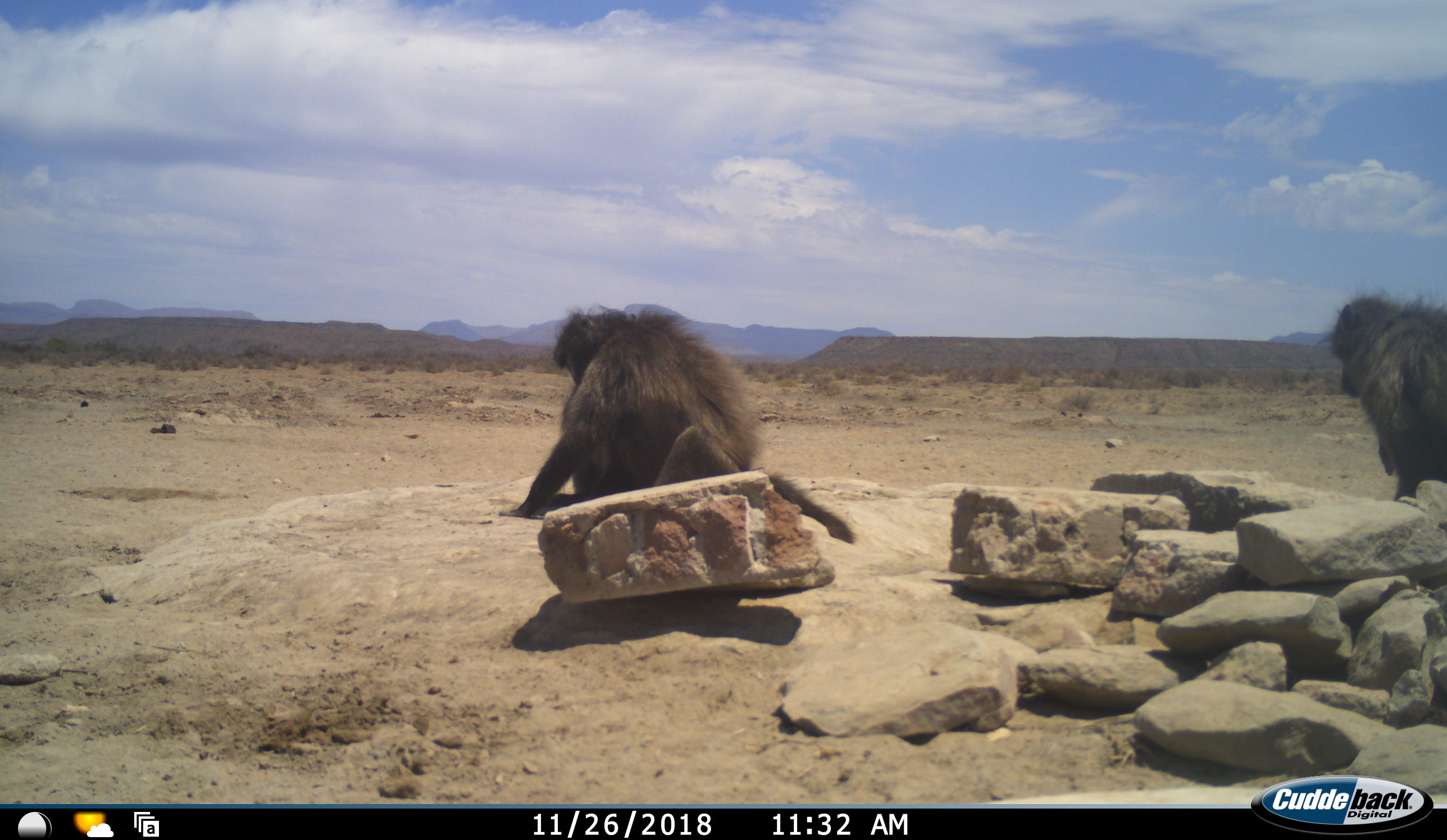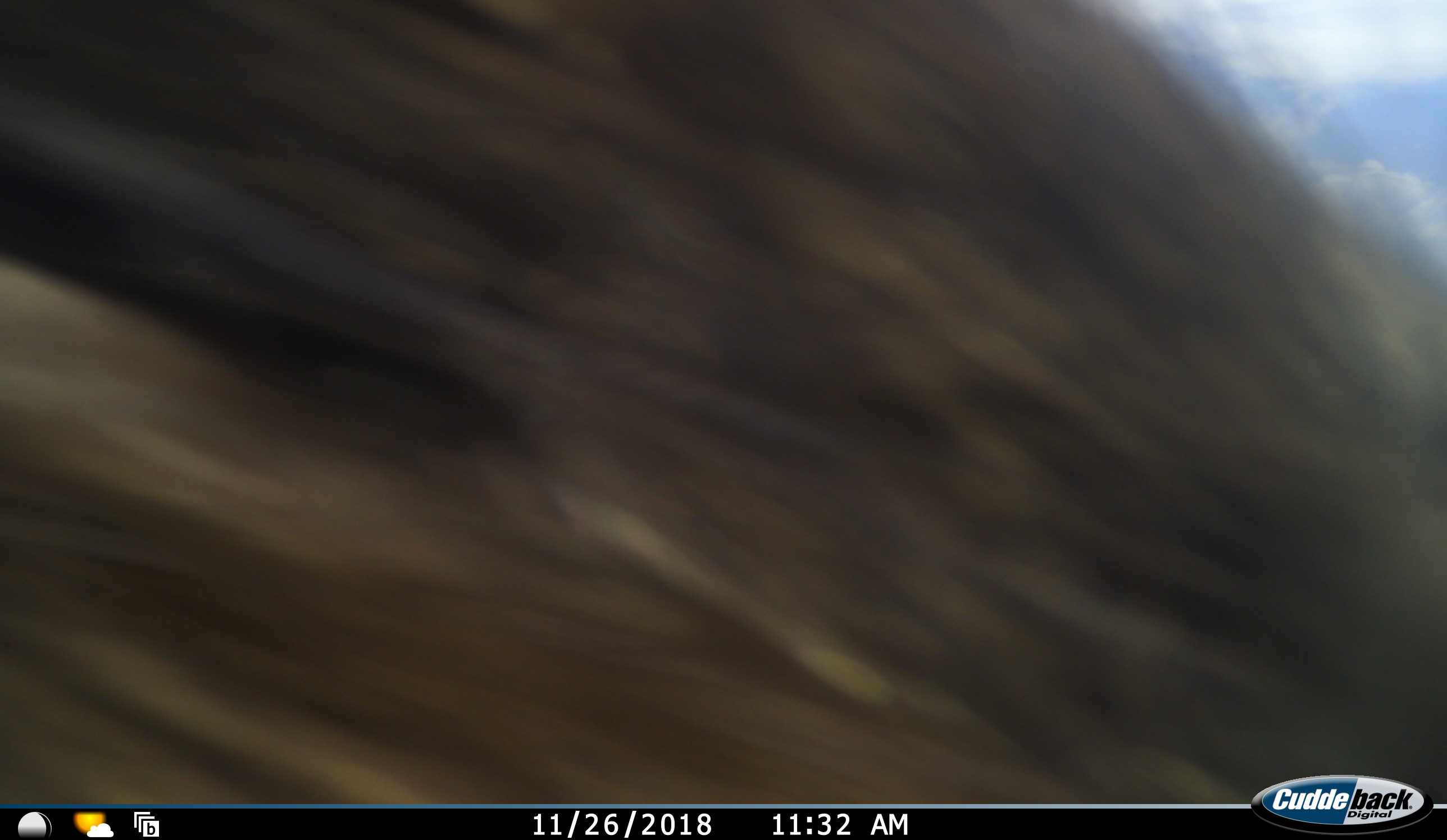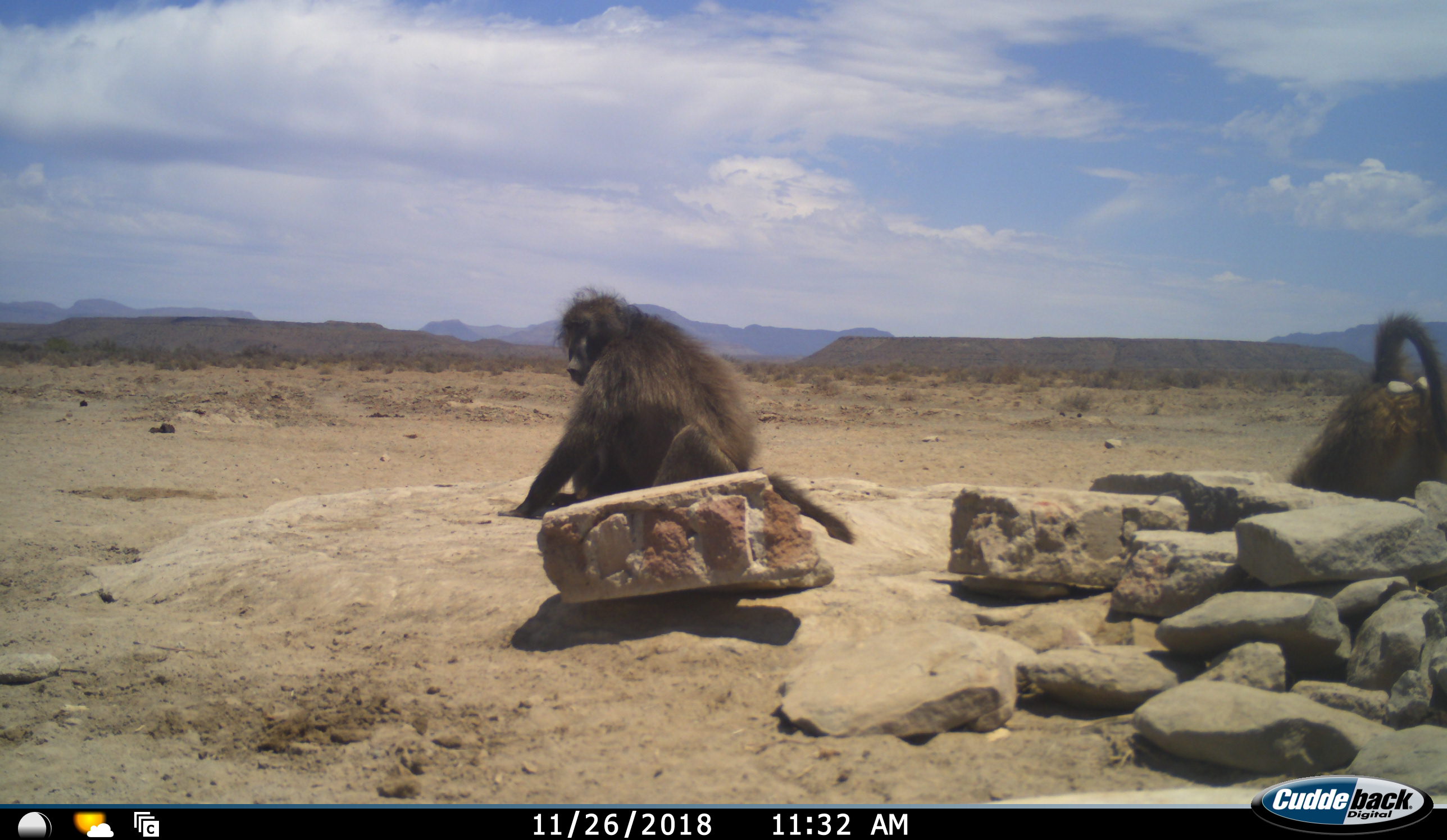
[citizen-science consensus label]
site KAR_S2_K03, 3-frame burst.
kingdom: Animalia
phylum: Chordata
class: Mammalia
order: Primates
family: Cercopithecidae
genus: Papio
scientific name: Papio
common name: baboon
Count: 3.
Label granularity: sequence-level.